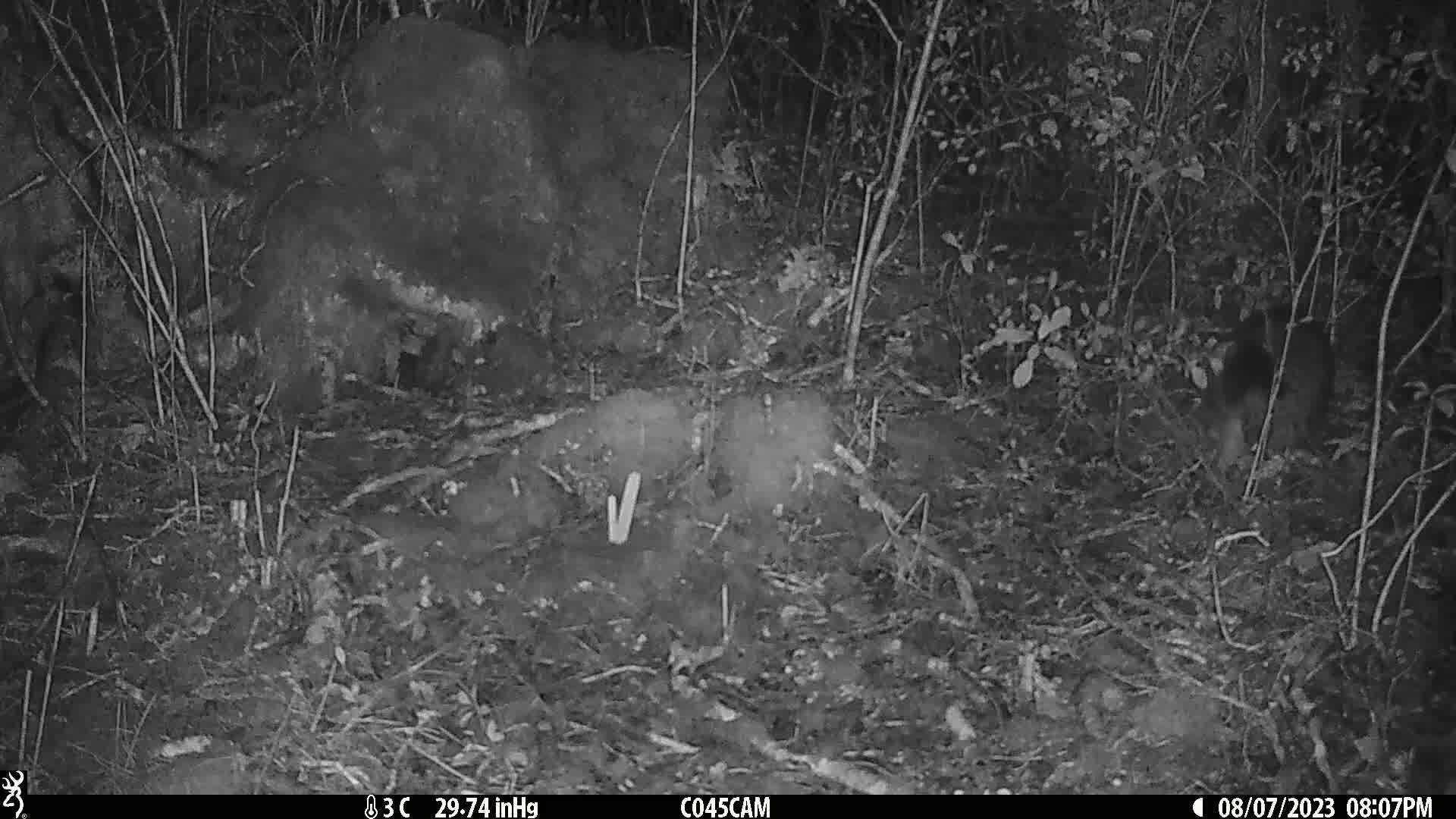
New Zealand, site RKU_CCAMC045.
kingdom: Animalia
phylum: Chordata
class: Mammalia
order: Diprotodontia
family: Phalangeridae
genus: Trichosurus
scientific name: Trichosurus vulpecula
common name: common brushtail possum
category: possum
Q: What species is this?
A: Possum (common brushtail possum) (Trichosurus vulpecula).